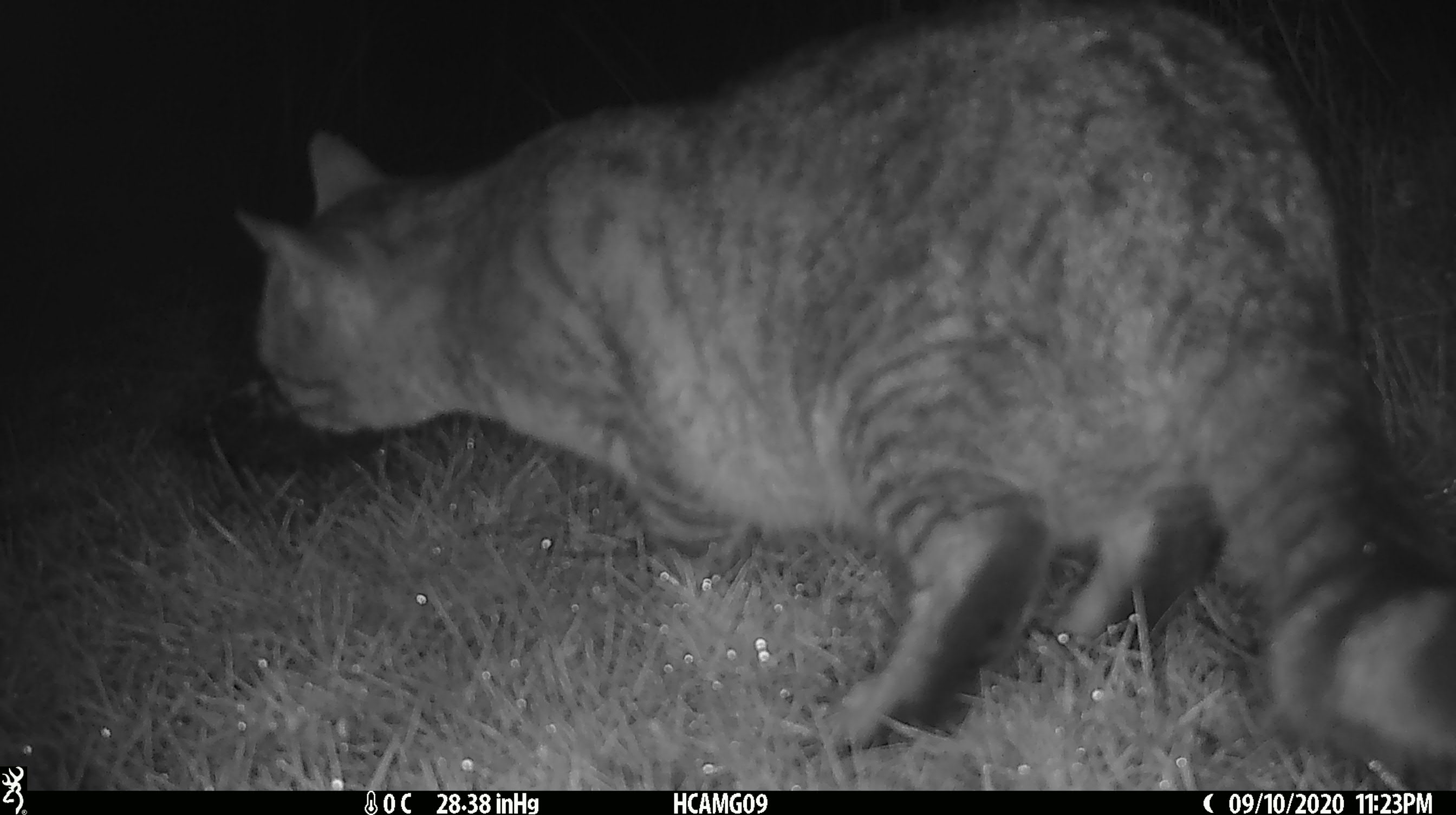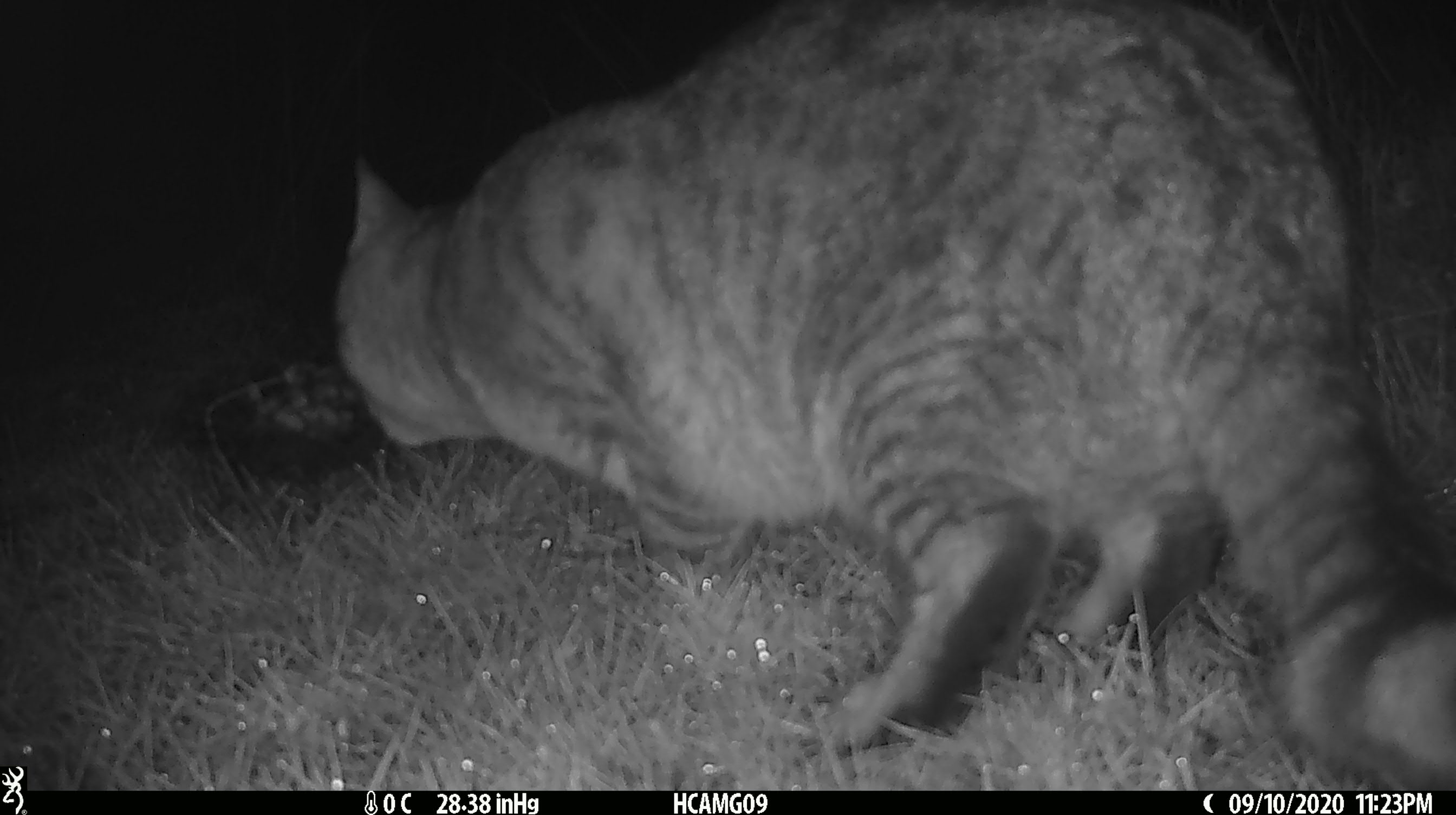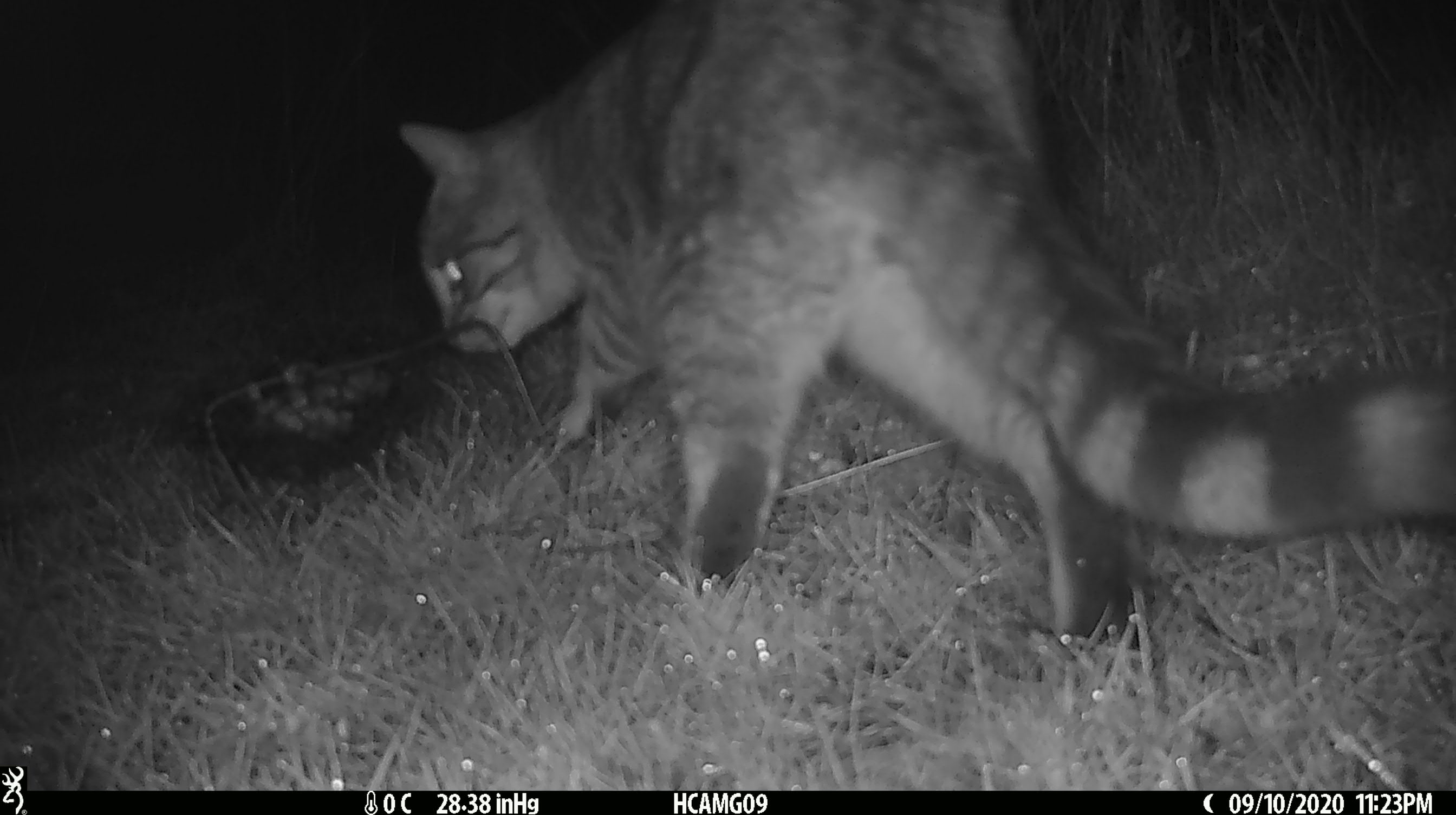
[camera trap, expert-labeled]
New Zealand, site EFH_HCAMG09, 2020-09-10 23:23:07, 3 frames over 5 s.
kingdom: Animalia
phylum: Chordata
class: Mammalia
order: Carnivora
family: Felidae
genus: Felis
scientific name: Felis catus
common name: domestic cat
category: cat